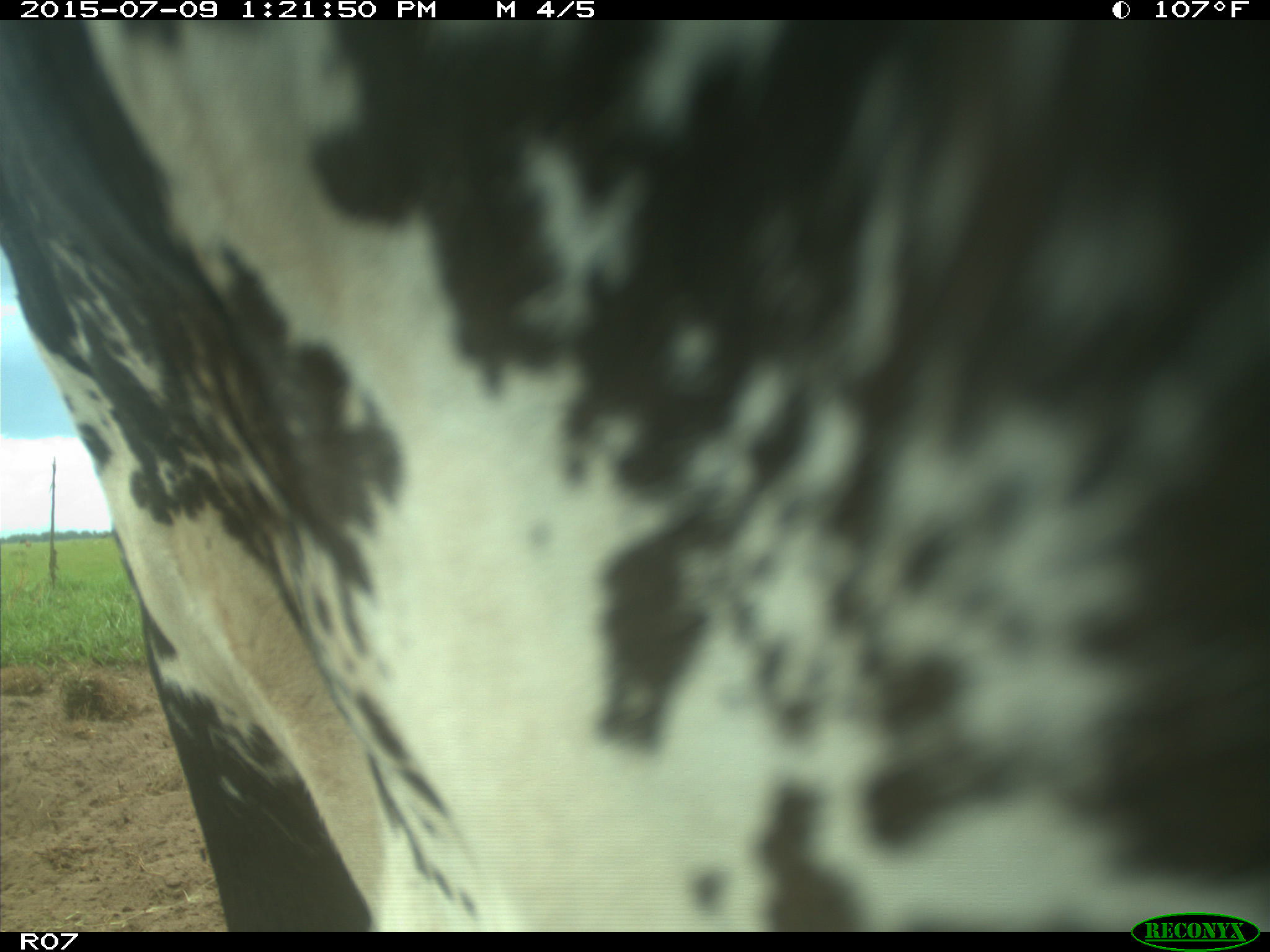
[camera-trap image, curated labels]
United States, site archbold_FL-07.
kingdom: Animalia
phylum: Chordata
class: Mammalia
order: Artiodactyla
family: Bovidae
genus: Bos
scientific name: Bos taurus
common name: domestic cow